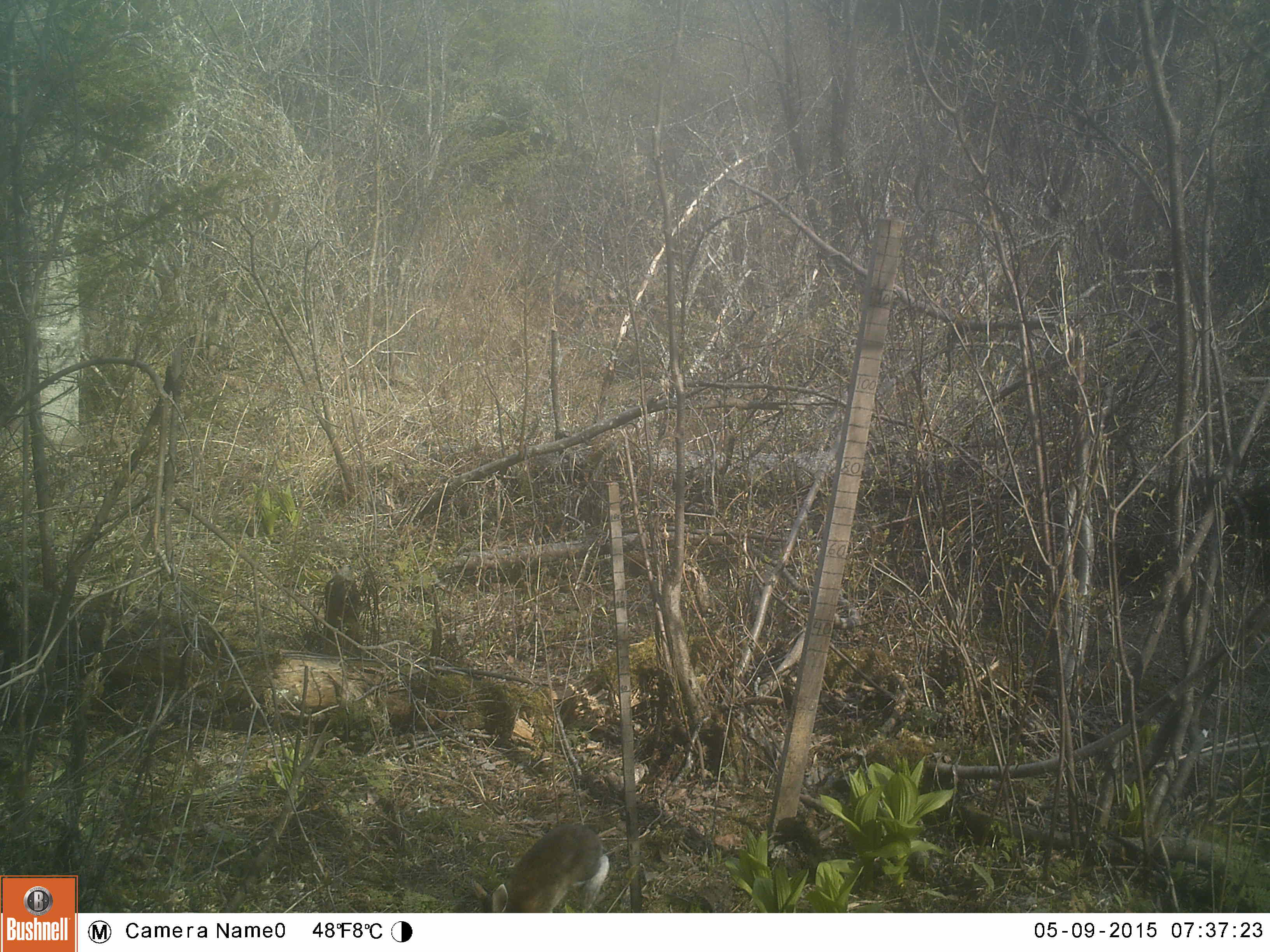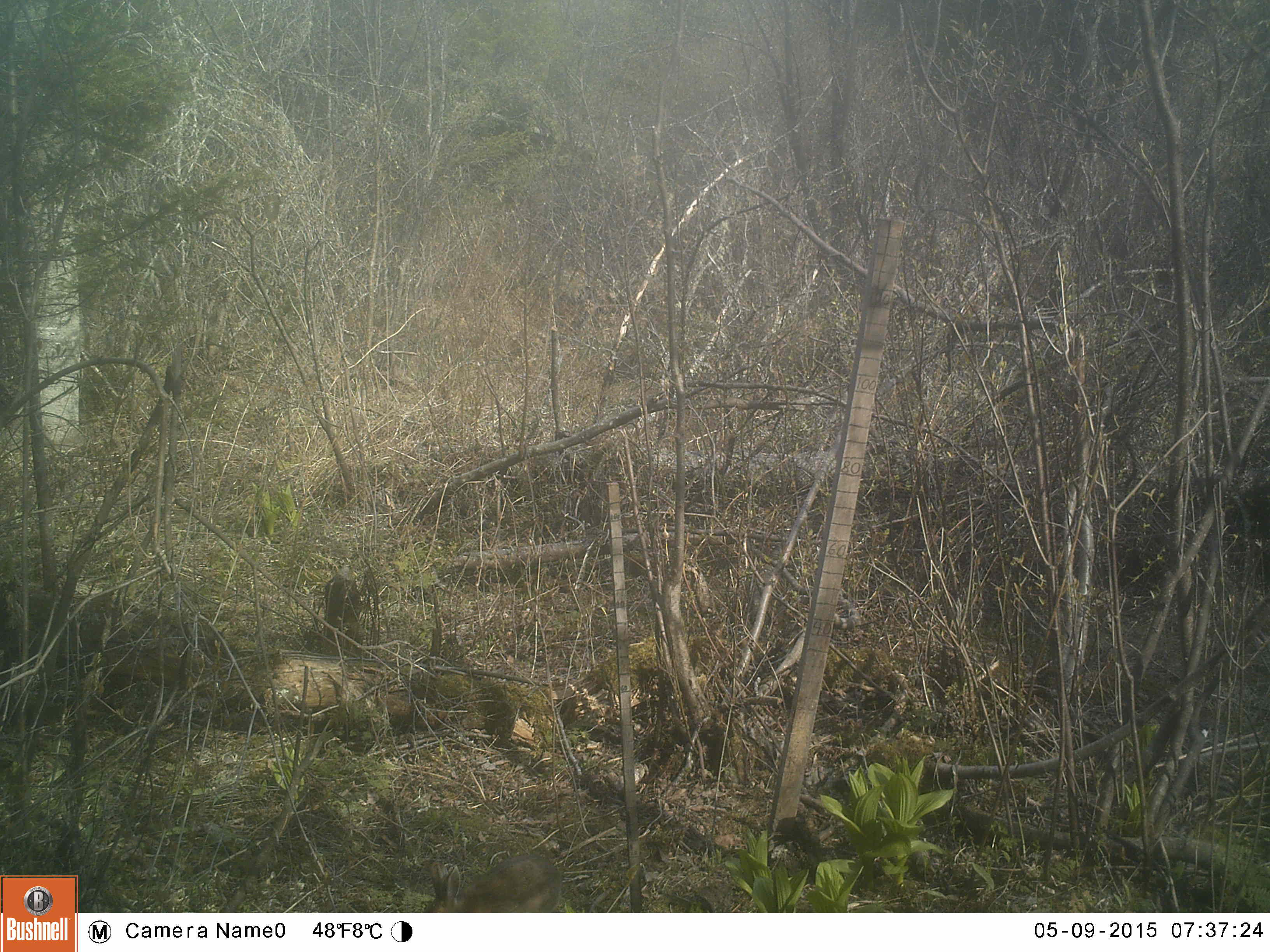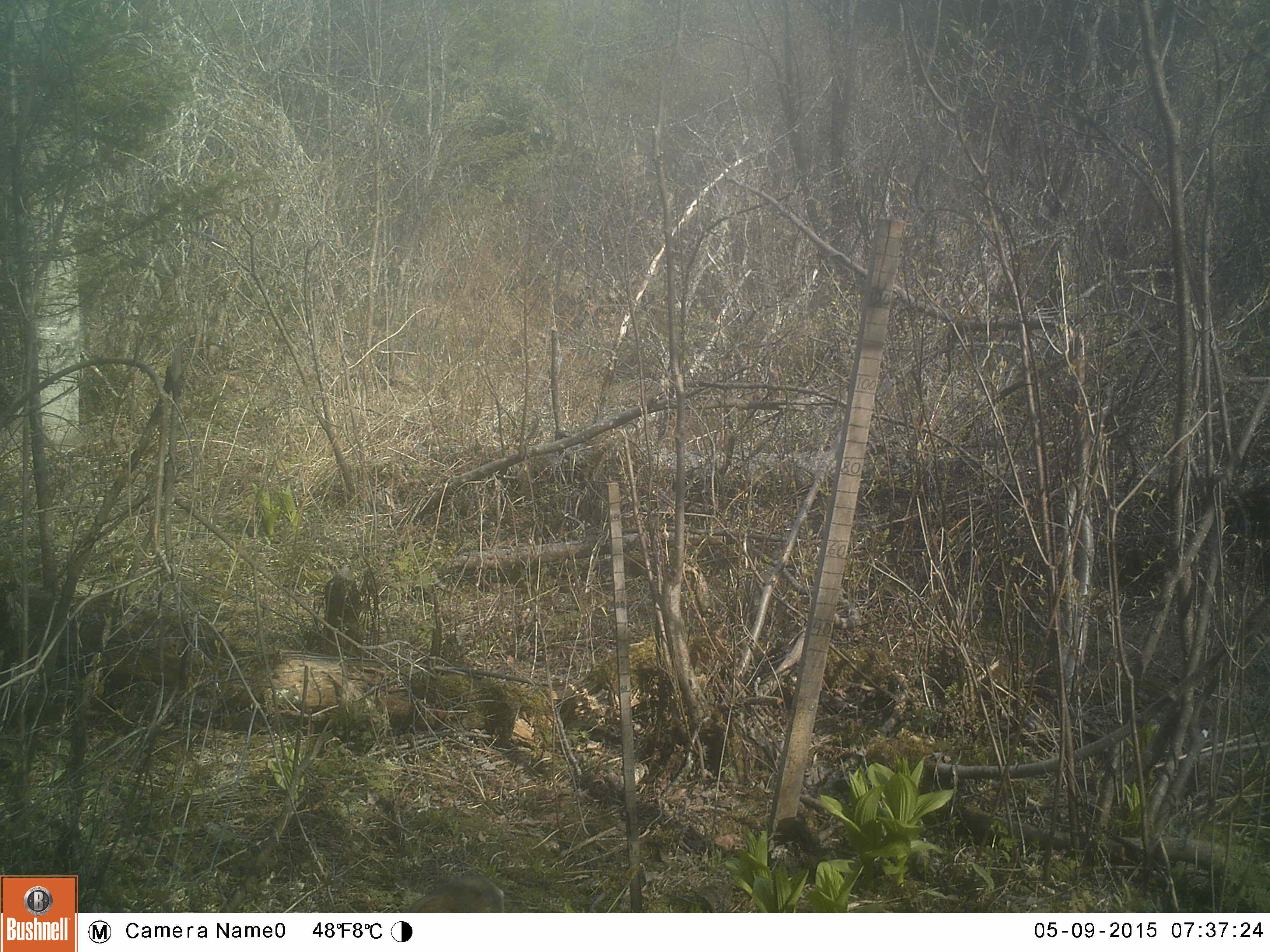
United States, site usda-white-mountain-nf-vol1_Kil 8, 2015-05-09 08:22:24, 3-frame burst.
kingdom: Animalia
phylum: Chordata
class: Mammalia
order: Lagomorpha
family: Leporidae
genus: Lepus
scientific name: Lepus americanus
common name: snowshoe hare